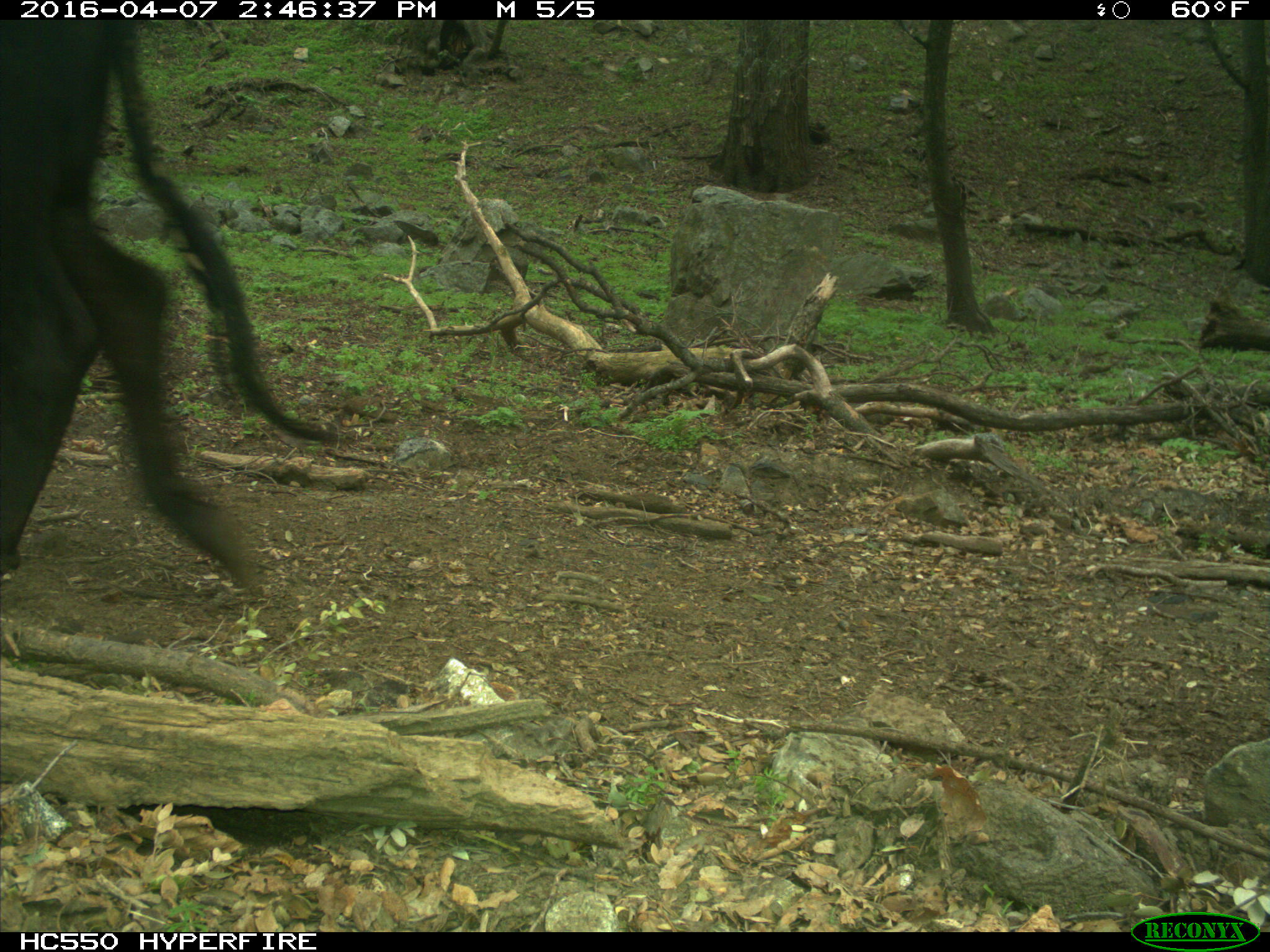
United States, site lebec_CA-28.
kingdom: Animalia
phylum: Chordata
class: Mammalia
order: Artiodactyla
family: Bovidae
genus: Bos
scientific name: Bos taurus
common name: domestic cow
Bos taurus (domestic cow).